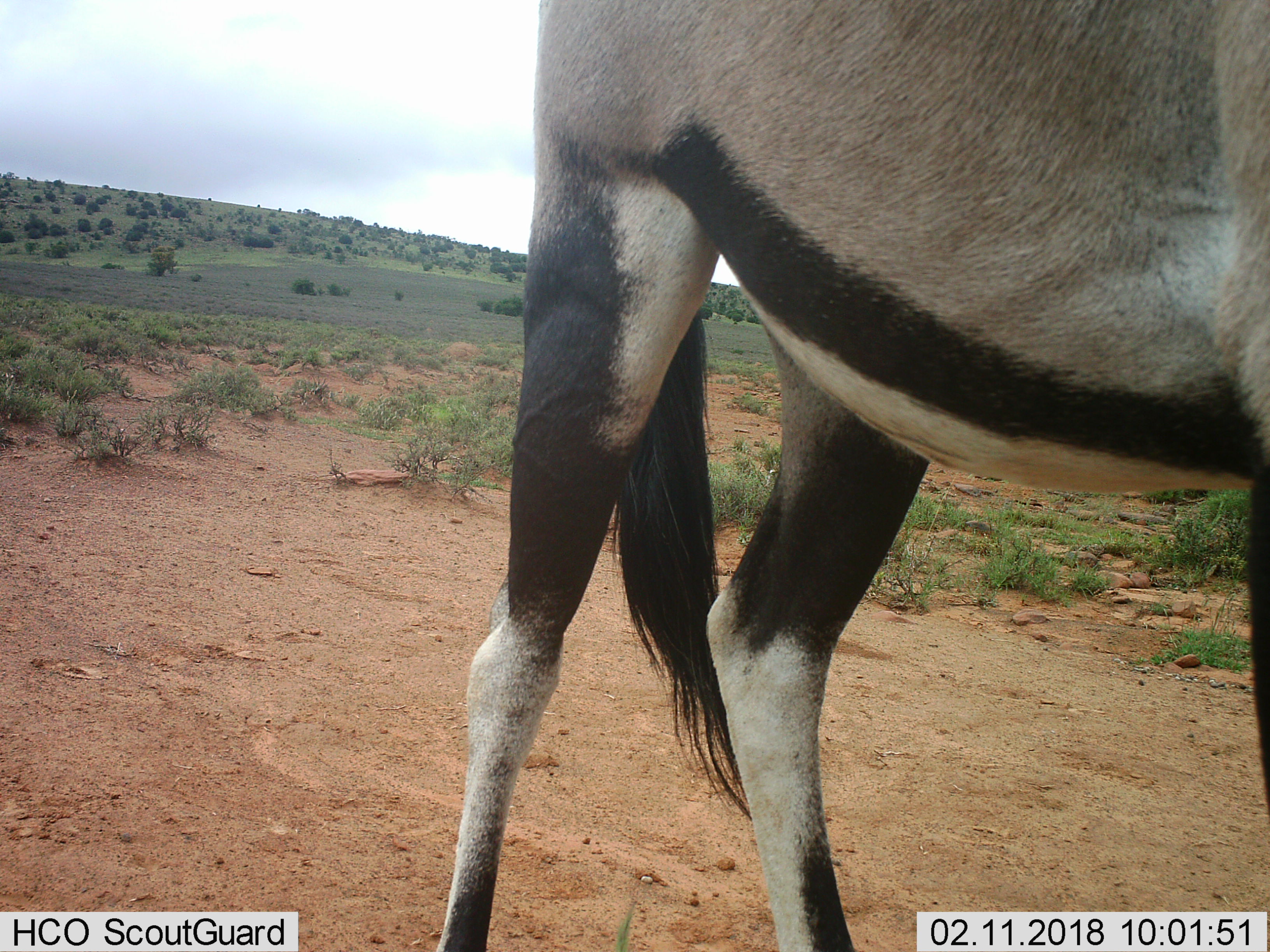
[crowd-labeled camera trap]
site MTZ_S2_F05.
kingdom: Animalia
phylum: Chordata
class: Mammalia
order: Artiodactyla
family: Bovidae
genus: Oryx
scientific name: Oryx gazella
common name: gemsbok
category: oryx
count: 1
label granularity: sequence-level